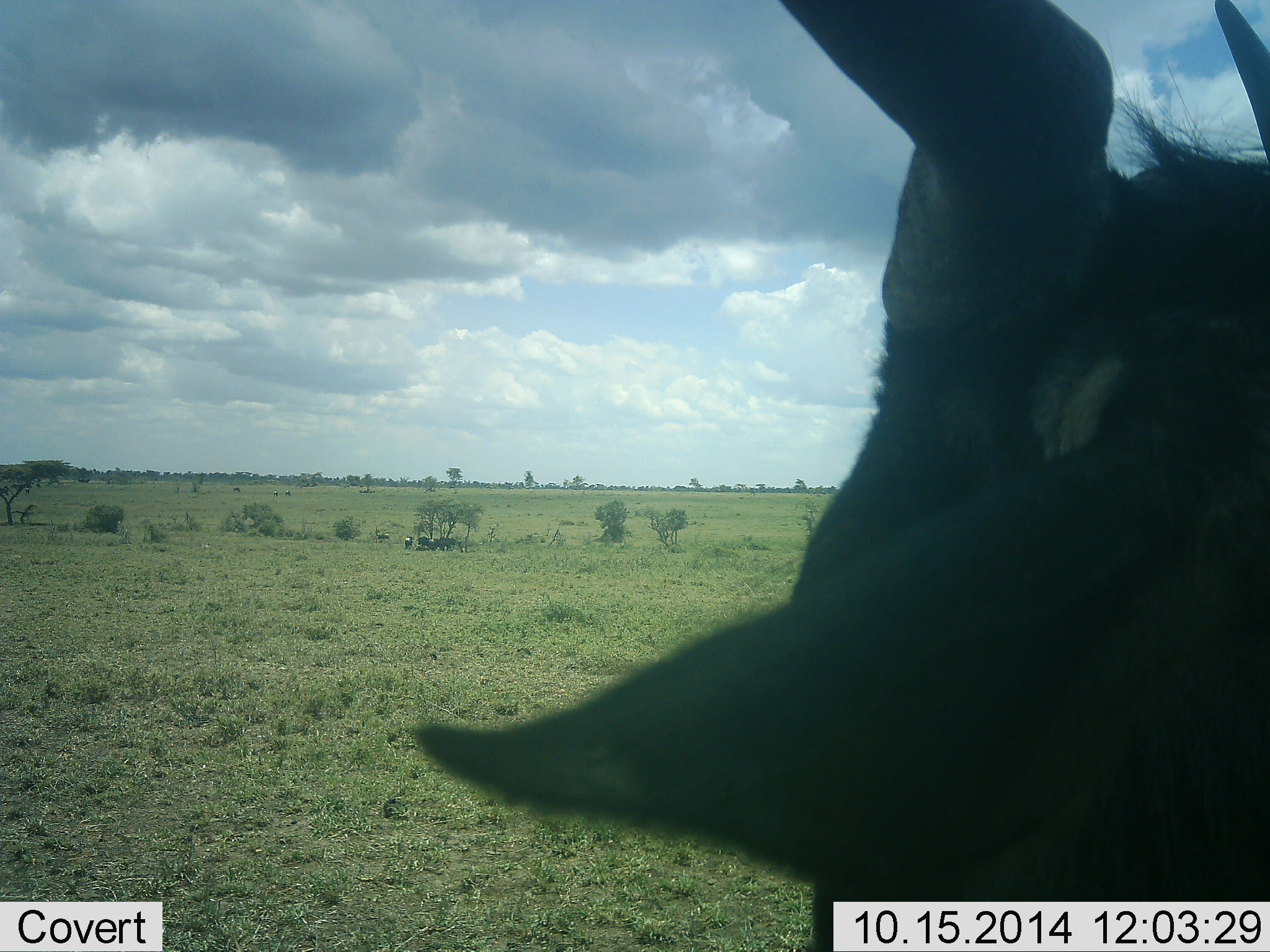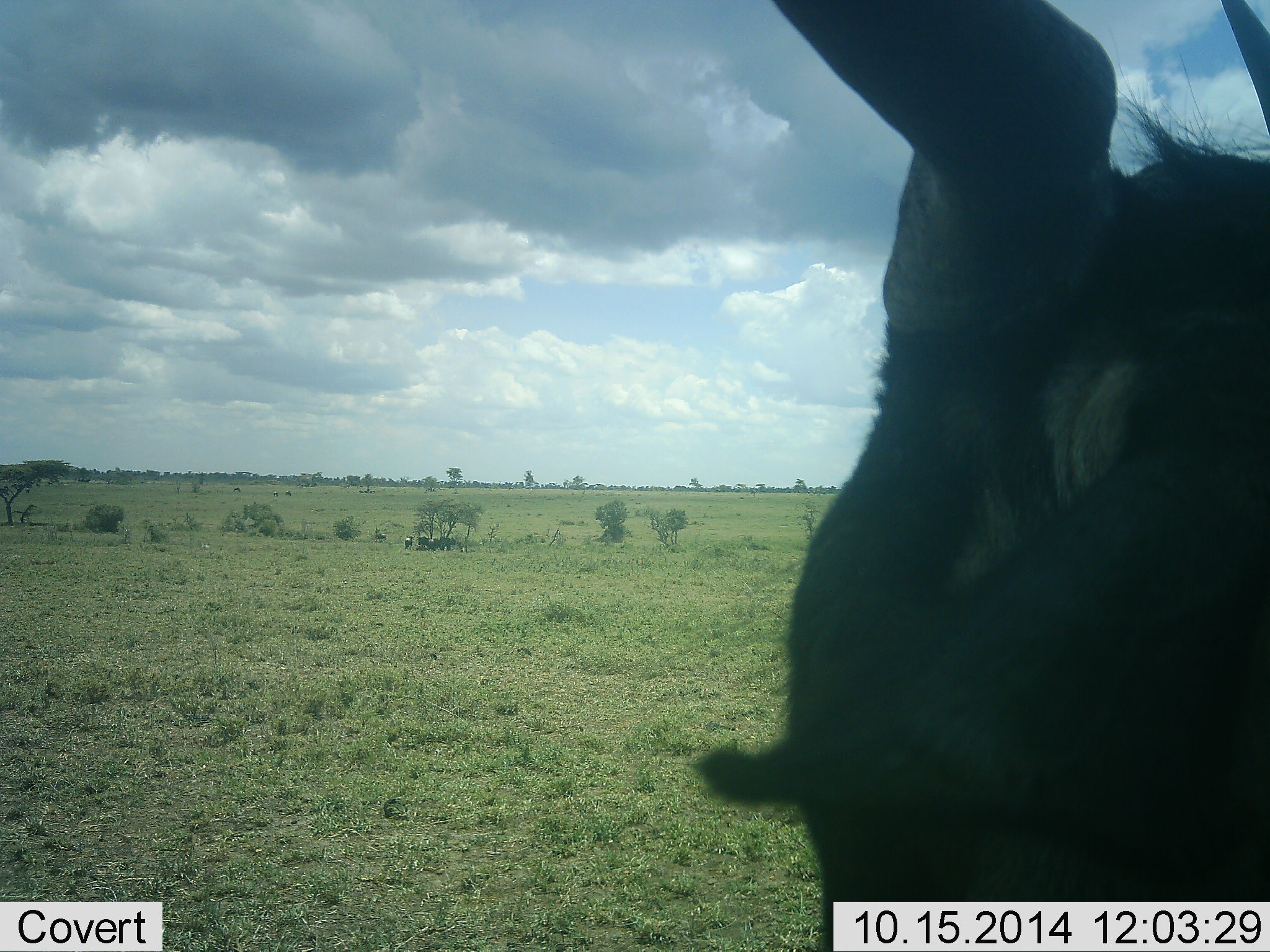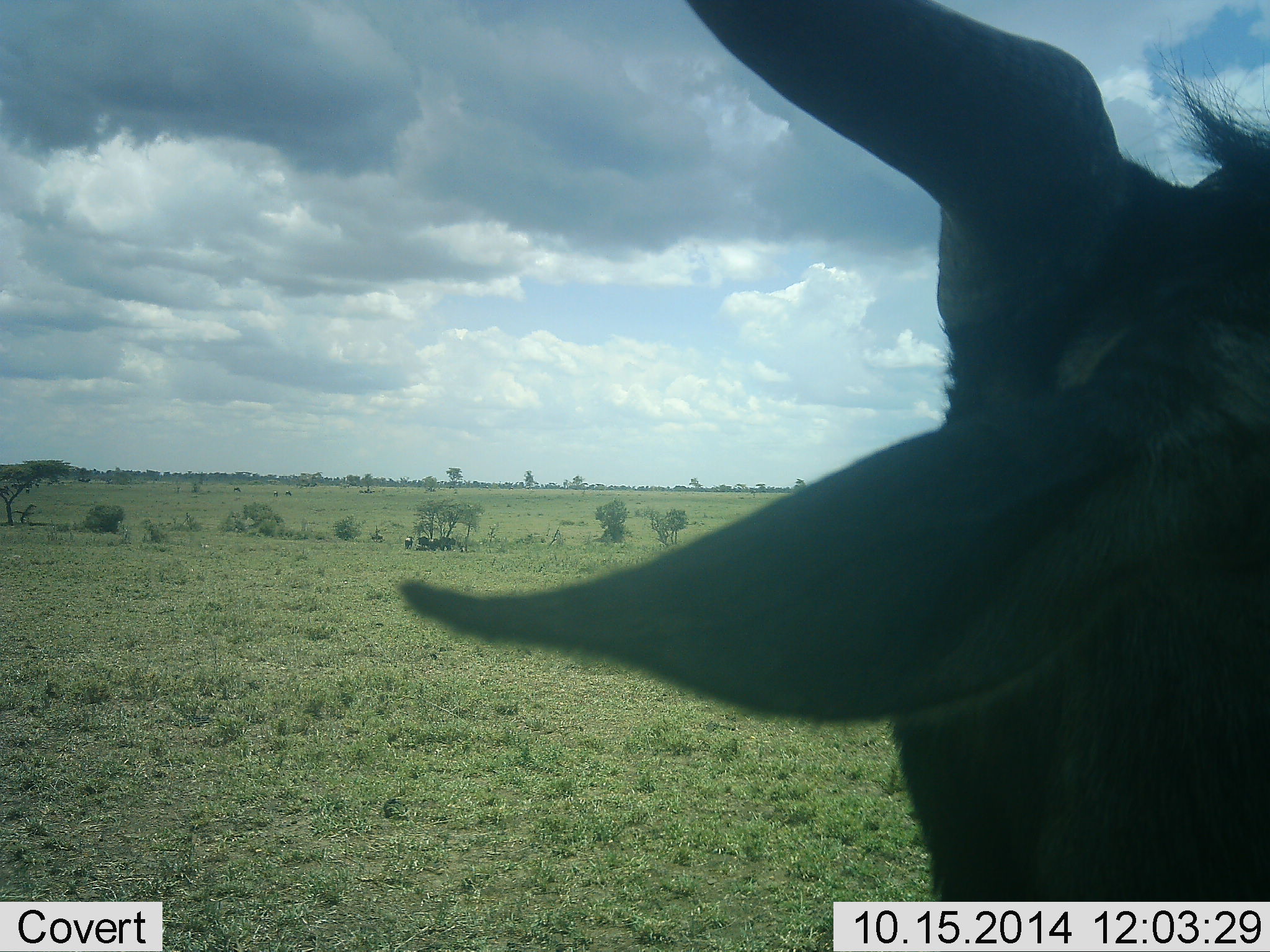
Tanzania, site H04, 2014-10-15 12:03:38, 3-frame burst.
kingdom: Animalia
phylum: Chordata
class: Mammalia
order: Artiodactyla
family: Bovidae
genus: Connochaetes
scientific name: Connochaetes taurinus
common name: blue wildebeest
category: wildebeest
Wildebeest (blue wildebeest) (Connochaetes taurinus), count 1. Behavior (volunteer vote fractions): standing 80%, resting 20%, moving 20%, interacting 0%. Young present (vote fraction): 0%. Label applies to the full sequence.